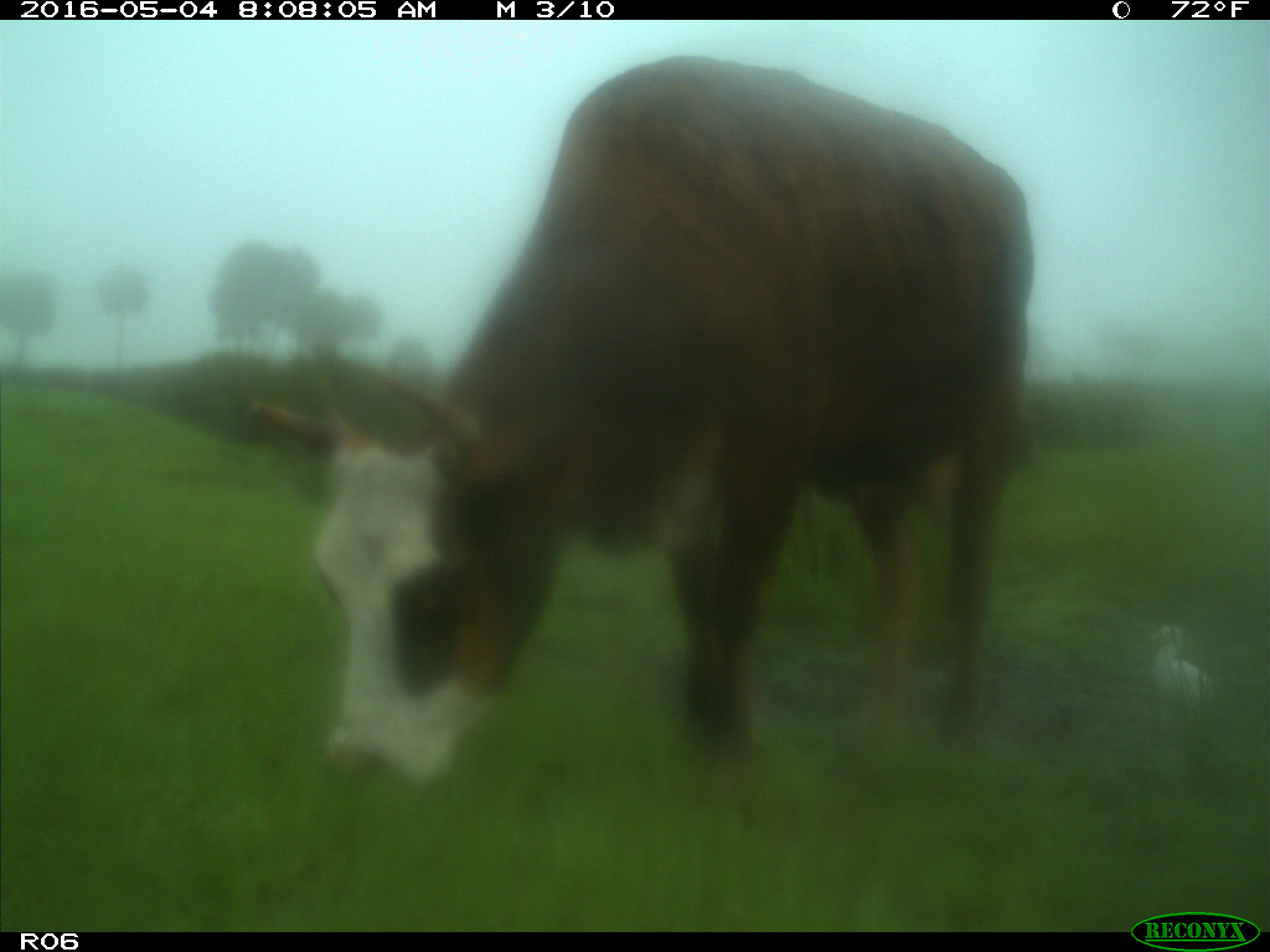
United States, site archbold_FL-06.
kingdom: Animalia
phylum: Chordata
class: Mammalia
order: Artiodactyla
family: Bovidae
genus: Bos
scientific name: Bos taurus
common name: domestic cow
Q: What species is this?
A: Bos taurus (domestic cow).